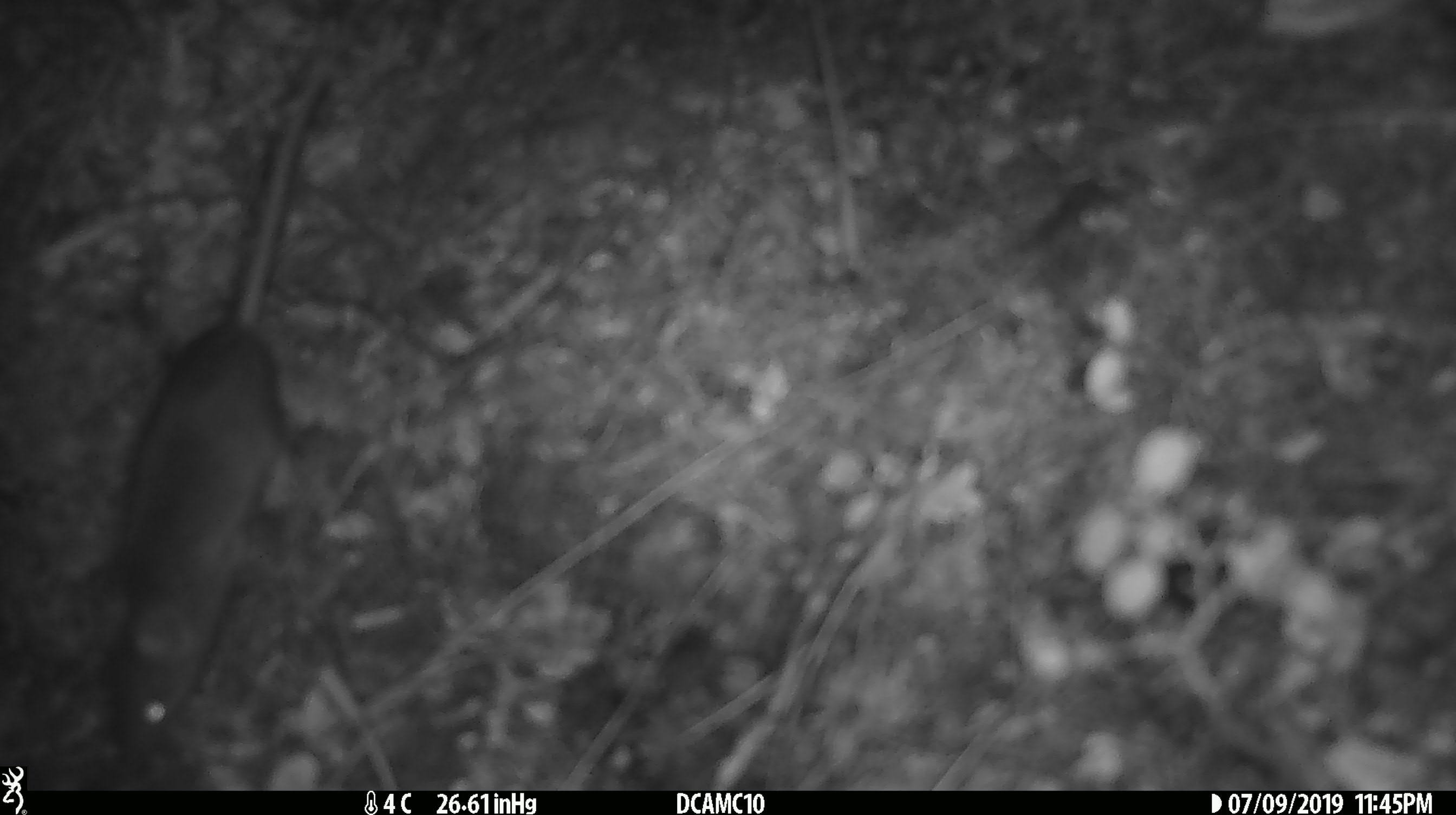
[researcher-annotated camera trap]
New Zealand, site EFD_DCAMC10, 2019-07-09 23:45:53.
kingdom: Animalia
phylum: Chordata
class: Mammalia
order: Rodentia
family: Muridae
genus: Mus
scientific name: Mus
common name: mouse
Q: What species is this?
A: Mouse (Mus).